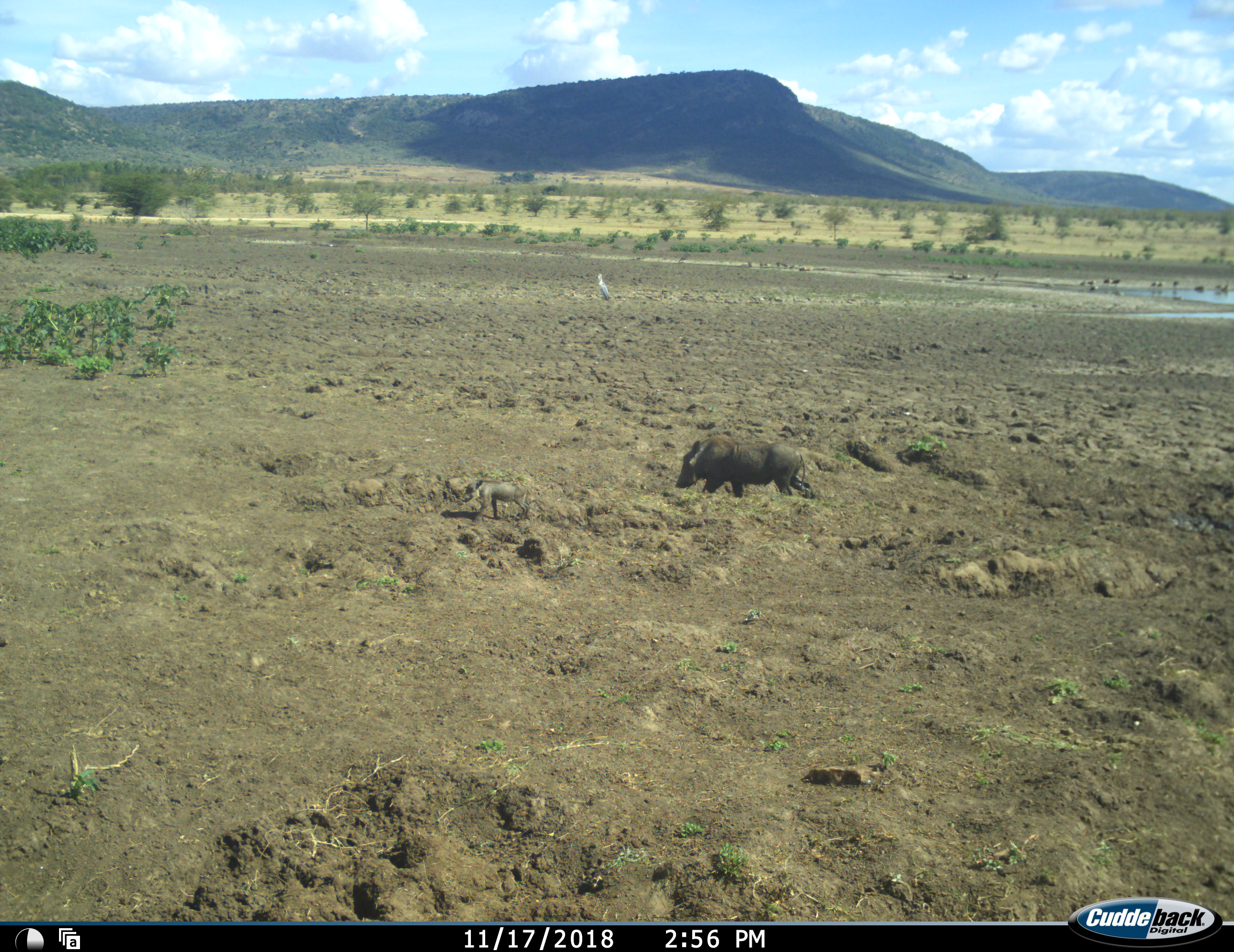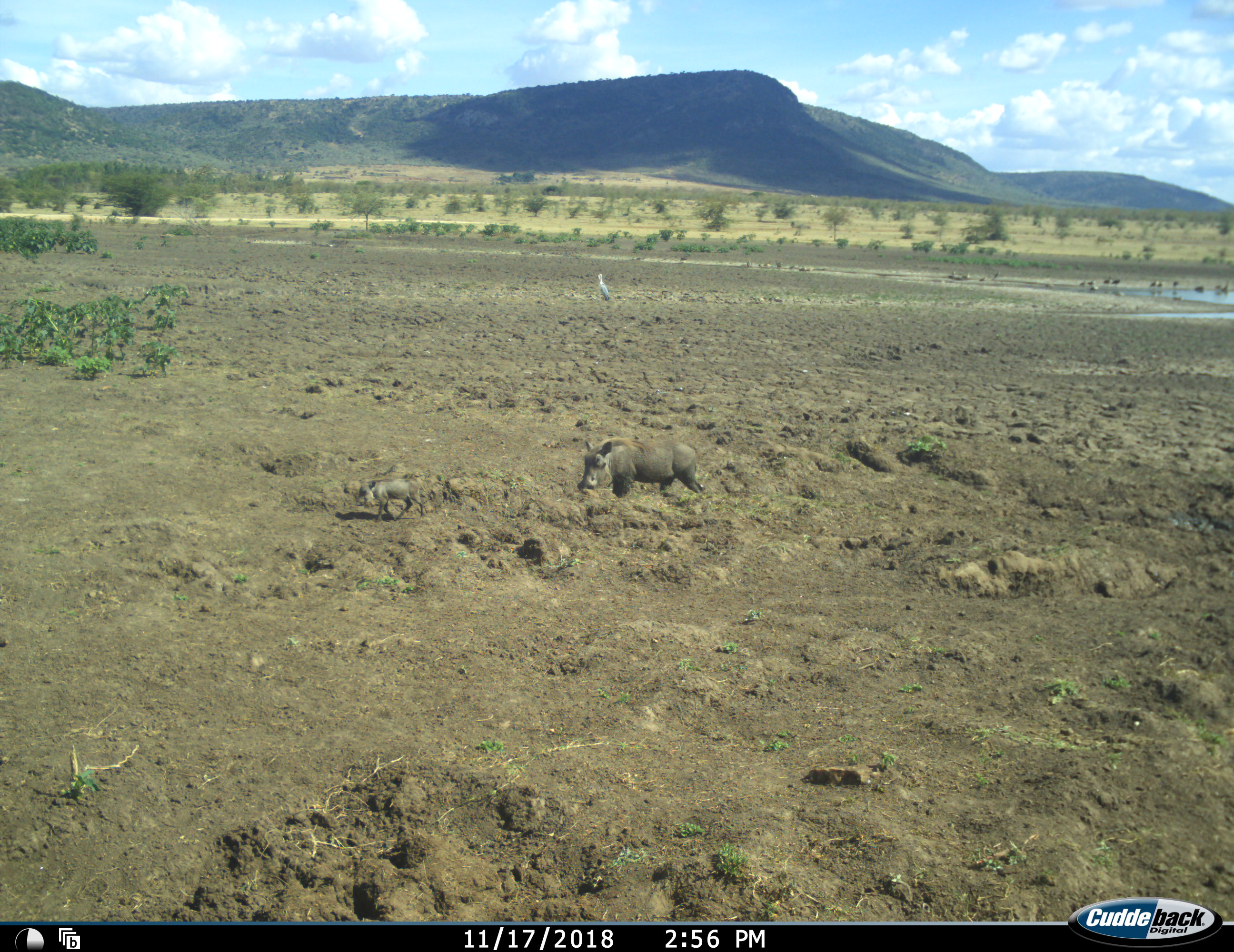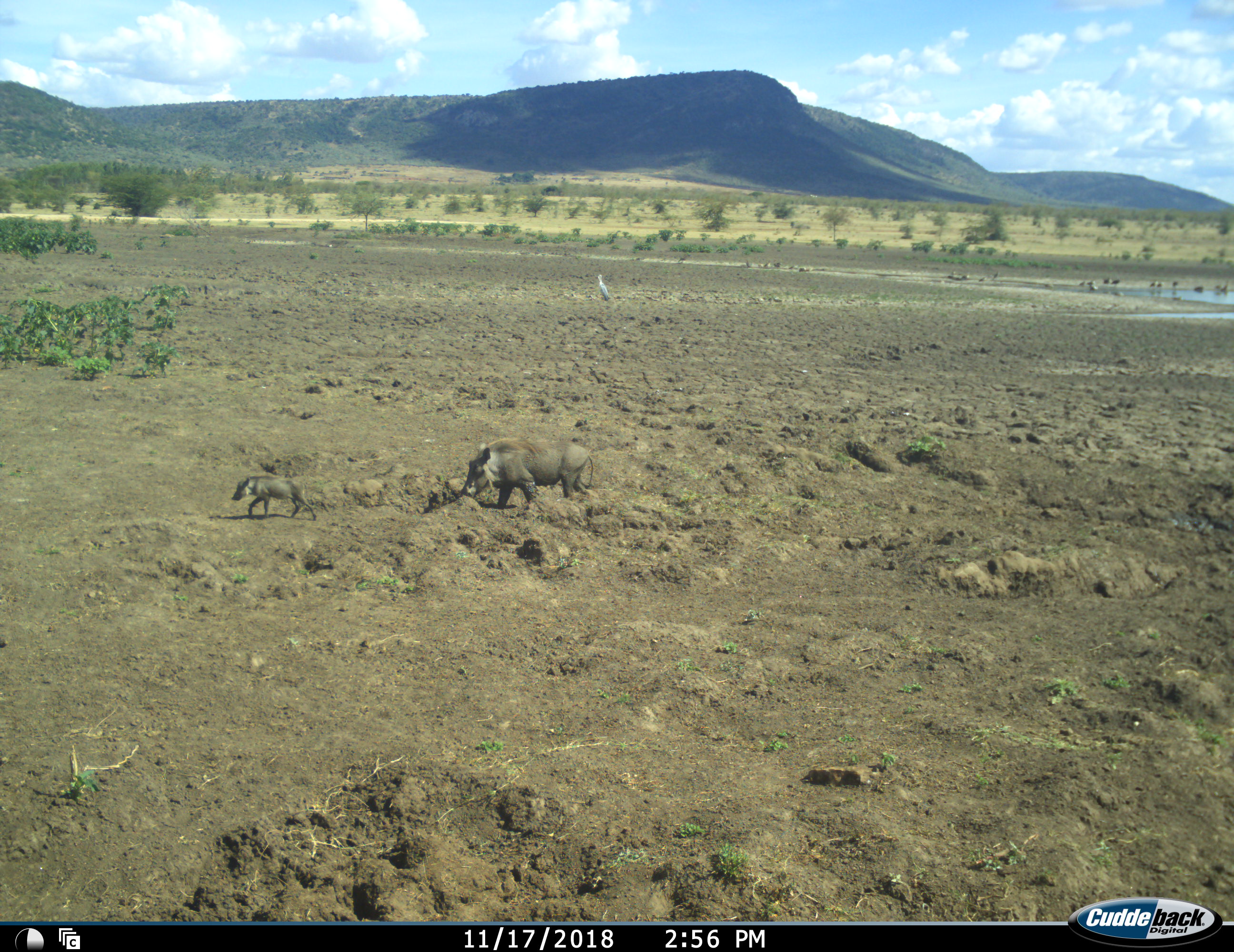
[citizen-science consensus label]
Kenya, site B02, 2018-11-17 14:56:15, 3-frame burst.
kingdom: Animalia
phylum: Chordata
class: Aves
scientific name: Aves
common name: bird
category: birdother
Birdother (bird) (Aves), count 11-50. Behavior (volunteer vote fractions): standing 80%, resting 20%, moving 40%, interacting 0%. Young present (vote fraction): 0%. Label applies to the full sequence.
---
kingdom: Animalia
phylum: Chordata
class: Mammalia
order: Artiodactyla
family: Suidae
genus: Phacochoerus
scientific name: Phacochoerus africanus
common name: warthog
Warthog (Phacochoerus africanus), count 2. Behavior (volunteer vote fractions): standing 10%, resting 0%, moving 100%, interacting 0%. Young present (vote fraction): 100%. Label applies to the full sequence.